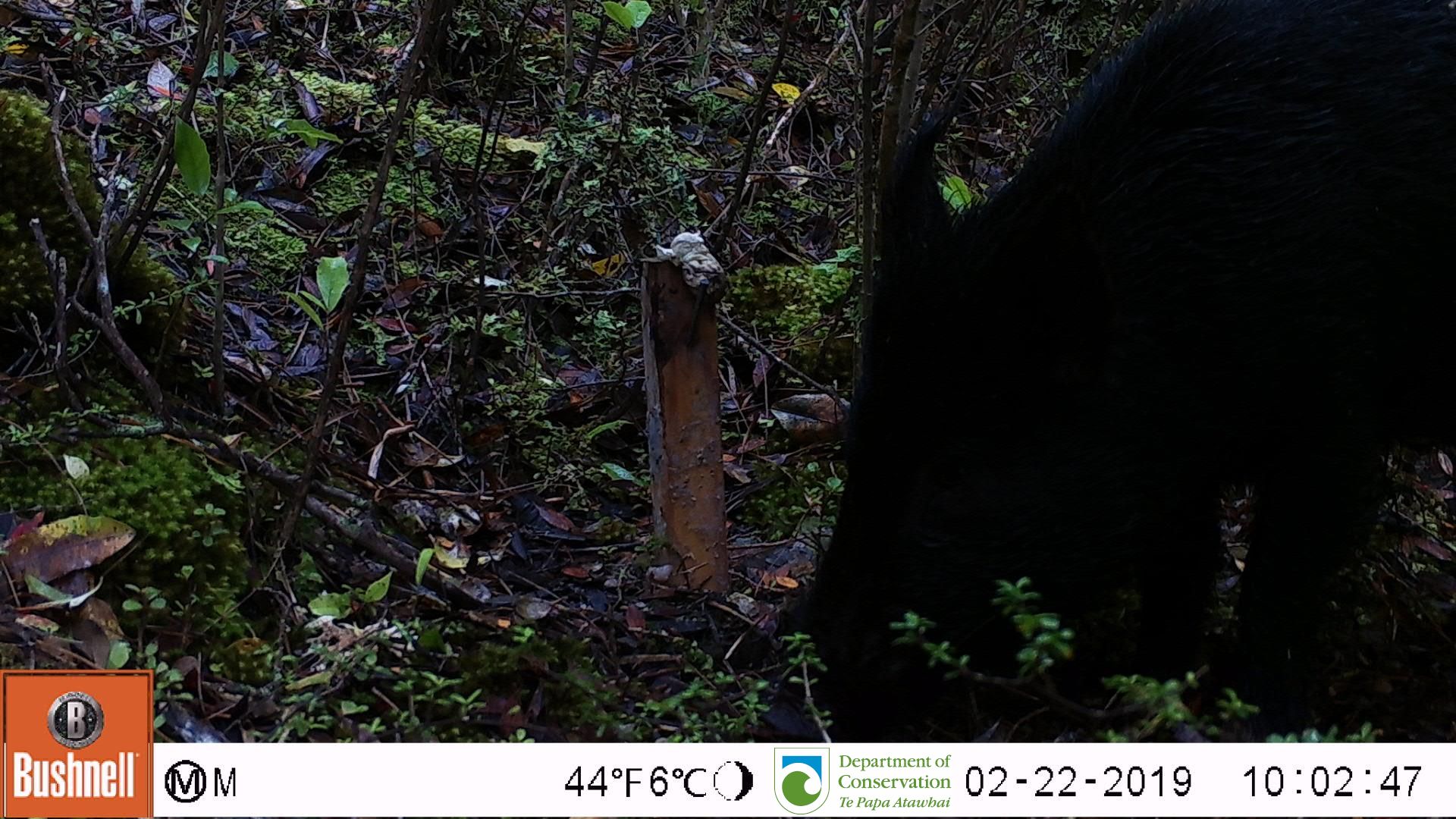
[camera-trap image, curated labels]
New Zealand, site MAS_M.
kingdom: Animalia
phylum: Chordata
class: Mammalia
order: Artiodactyla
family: Suidae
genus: Sus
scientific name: Sus scrofa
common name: pig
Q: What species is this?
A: Pig (Sus scrofa).